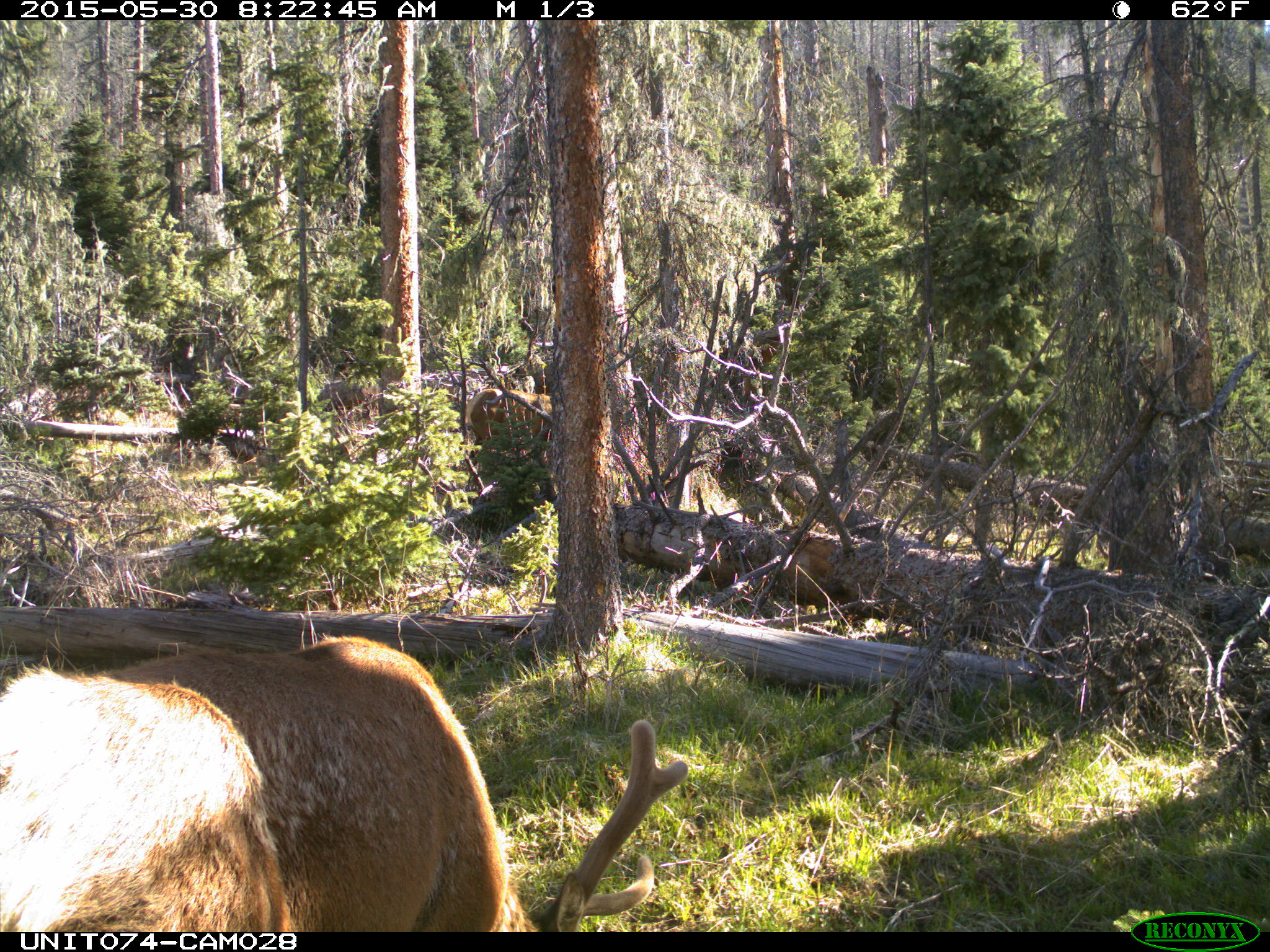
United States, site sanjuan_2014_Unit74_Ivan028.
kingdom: Animalia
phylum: Chordata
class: Mammalia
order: Artiodactyla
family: Cervidae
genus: Cervus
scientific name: Cervus elaphus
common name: red deer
Cervus elaphus (red deer).